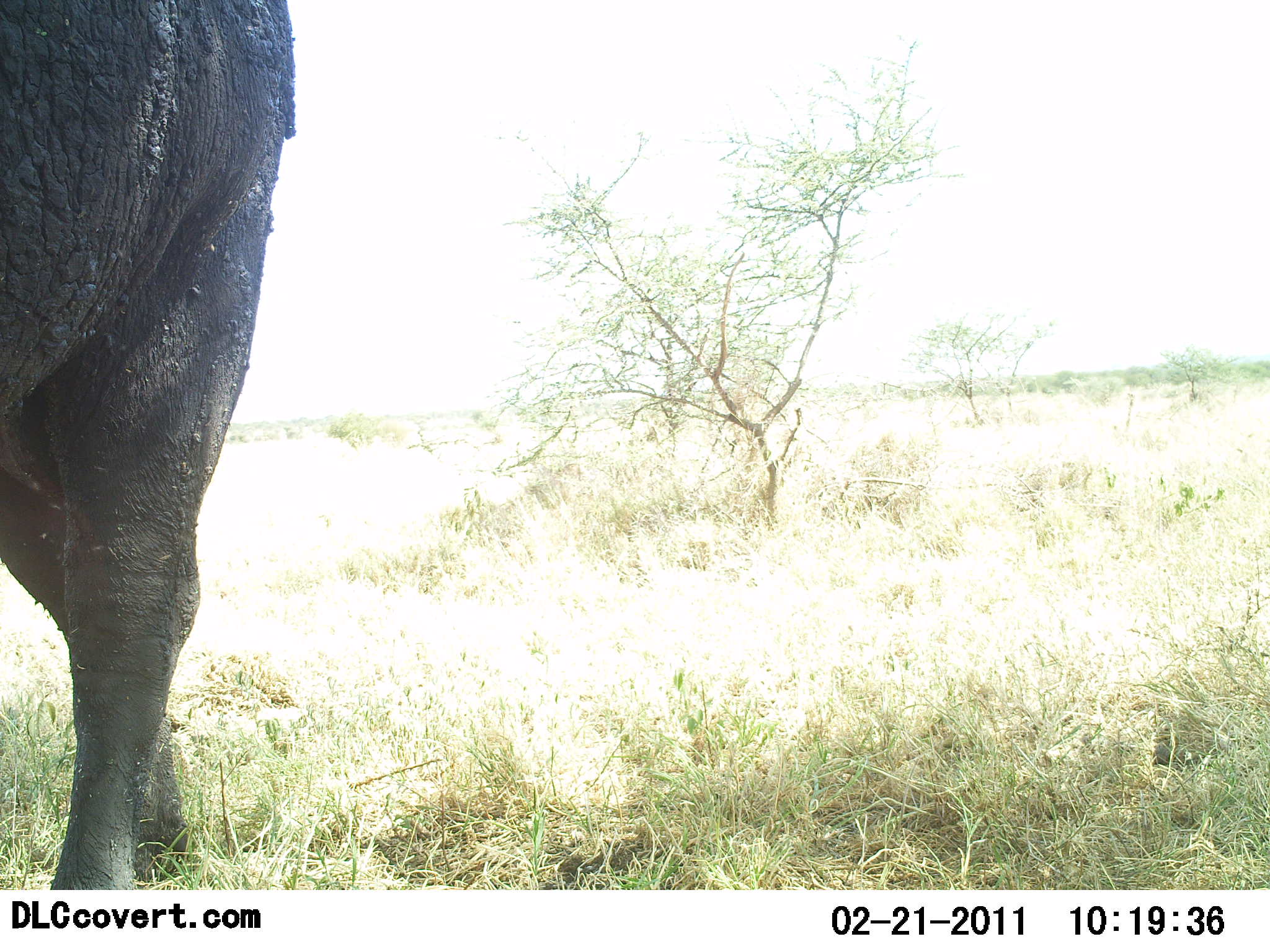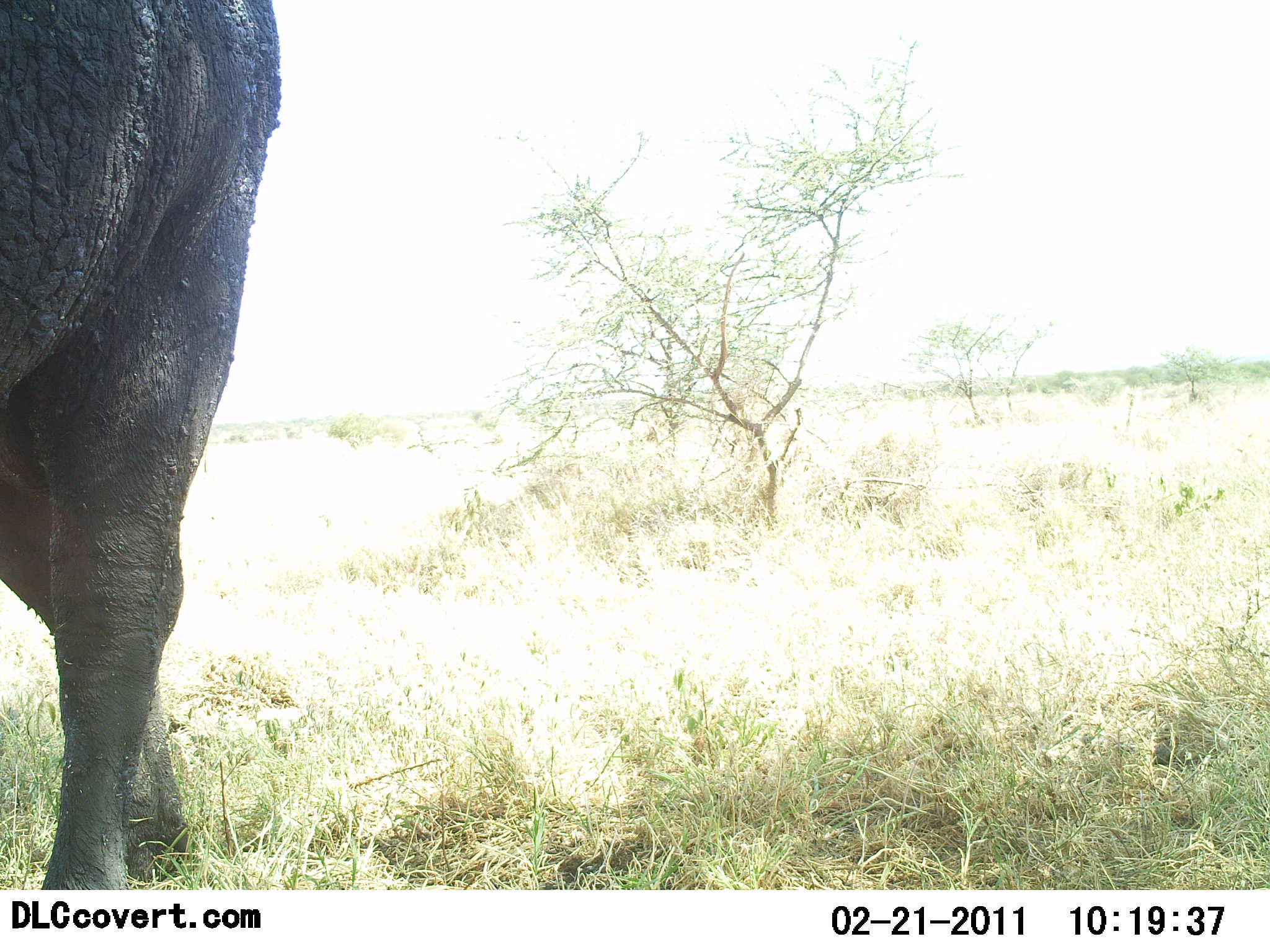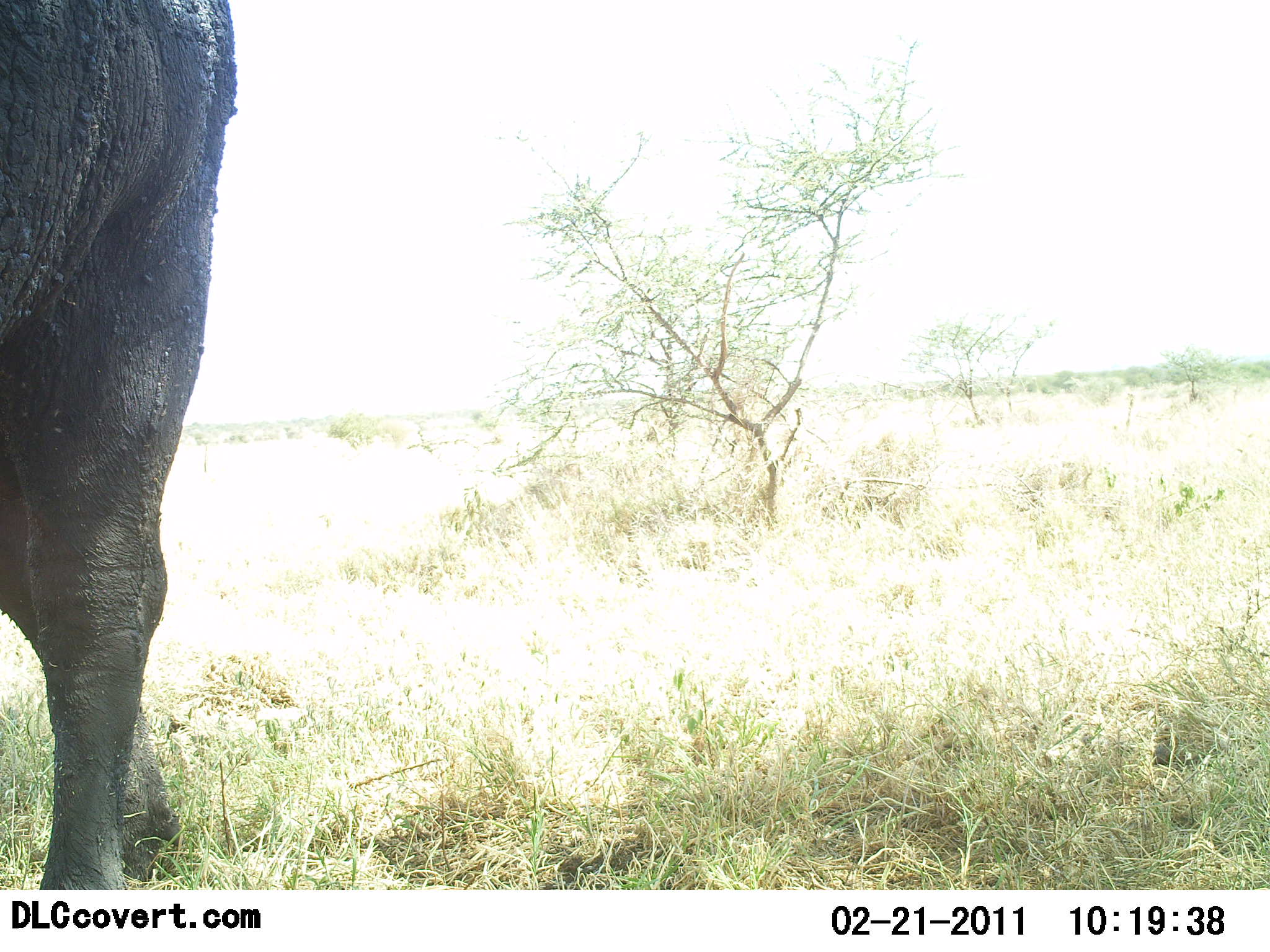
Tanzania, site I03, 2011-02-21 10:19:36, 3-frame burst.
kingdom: Animalia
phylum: Chordata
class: Mammalia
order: Artiodactyla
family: Bovidae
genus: Syncerus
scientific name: Syncerus caffer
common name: cape buffalo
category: buffalo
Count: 1.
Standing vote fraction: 80%.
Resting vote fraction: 0%.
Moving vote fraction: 30%.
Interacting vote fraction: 0%.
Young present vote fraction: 0%.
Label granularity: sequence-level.